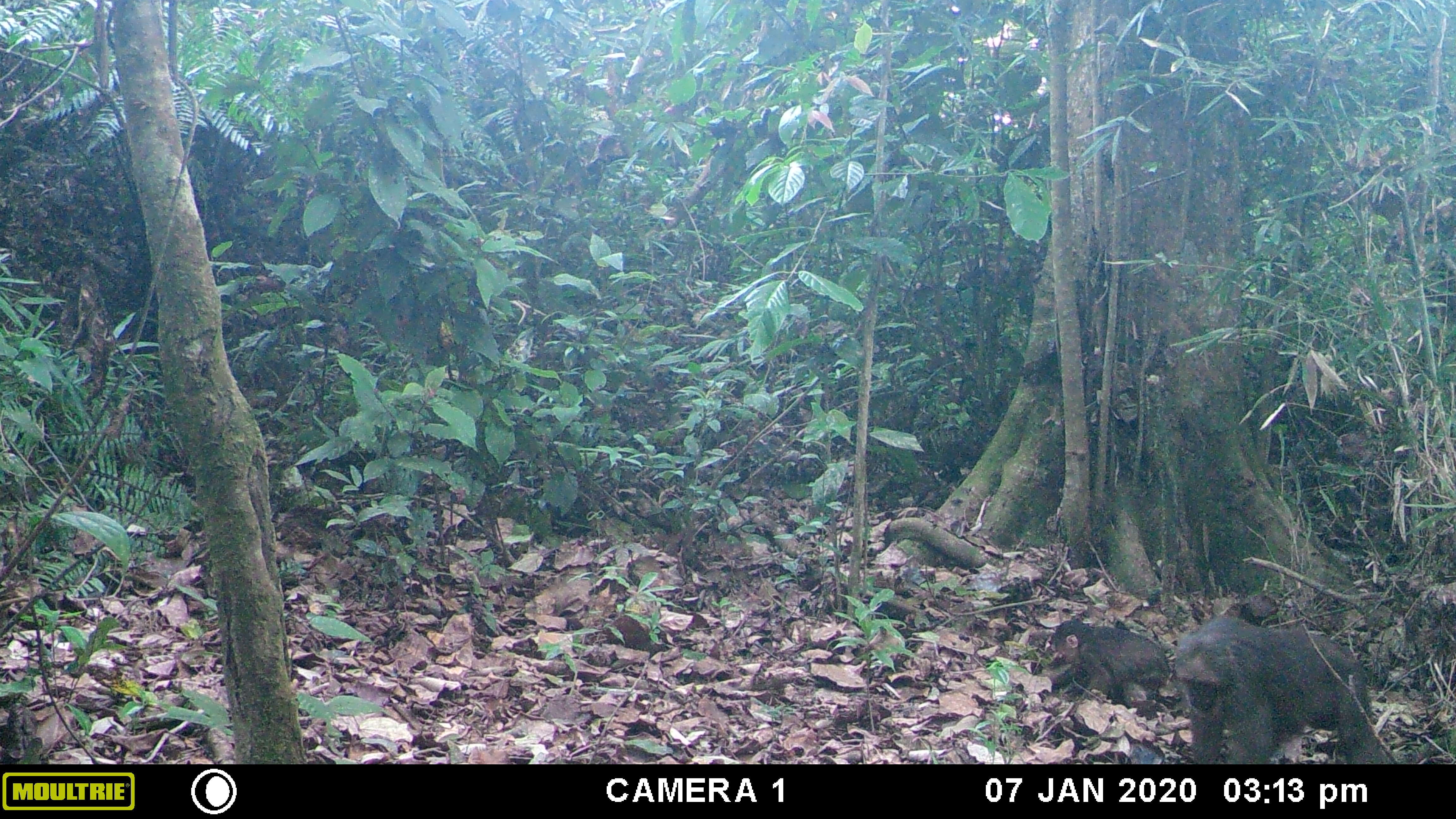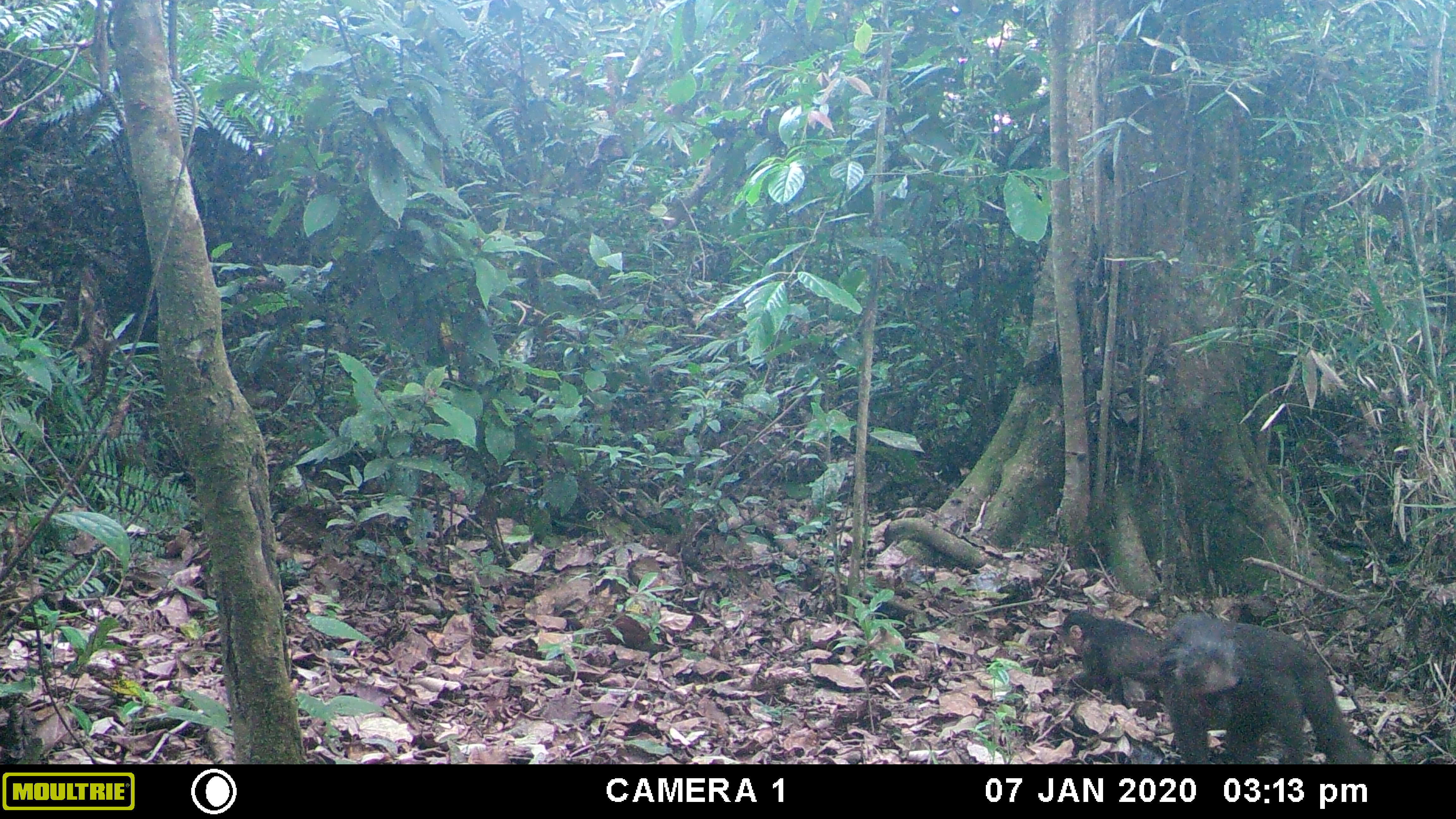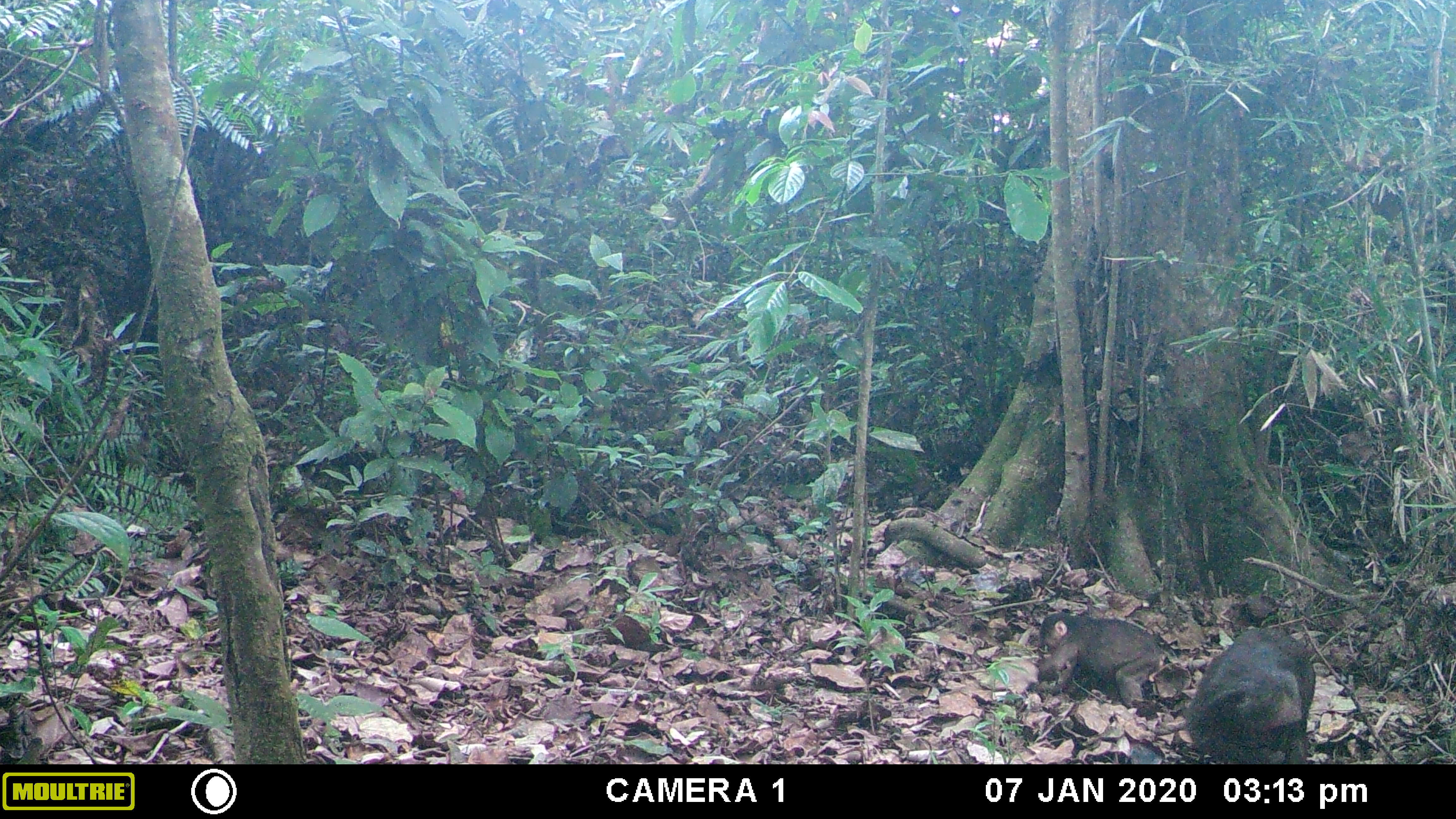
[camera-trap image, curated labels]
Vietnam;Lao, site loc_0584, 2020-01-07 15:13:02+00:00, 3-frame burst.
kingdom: Animalia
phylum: Chordata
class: Mammalia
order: Primates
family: Cercopithecidae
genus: Macaca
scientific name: Macaca arctoides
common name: stump-tailed macaque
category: stump tailed macaque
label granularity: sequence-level